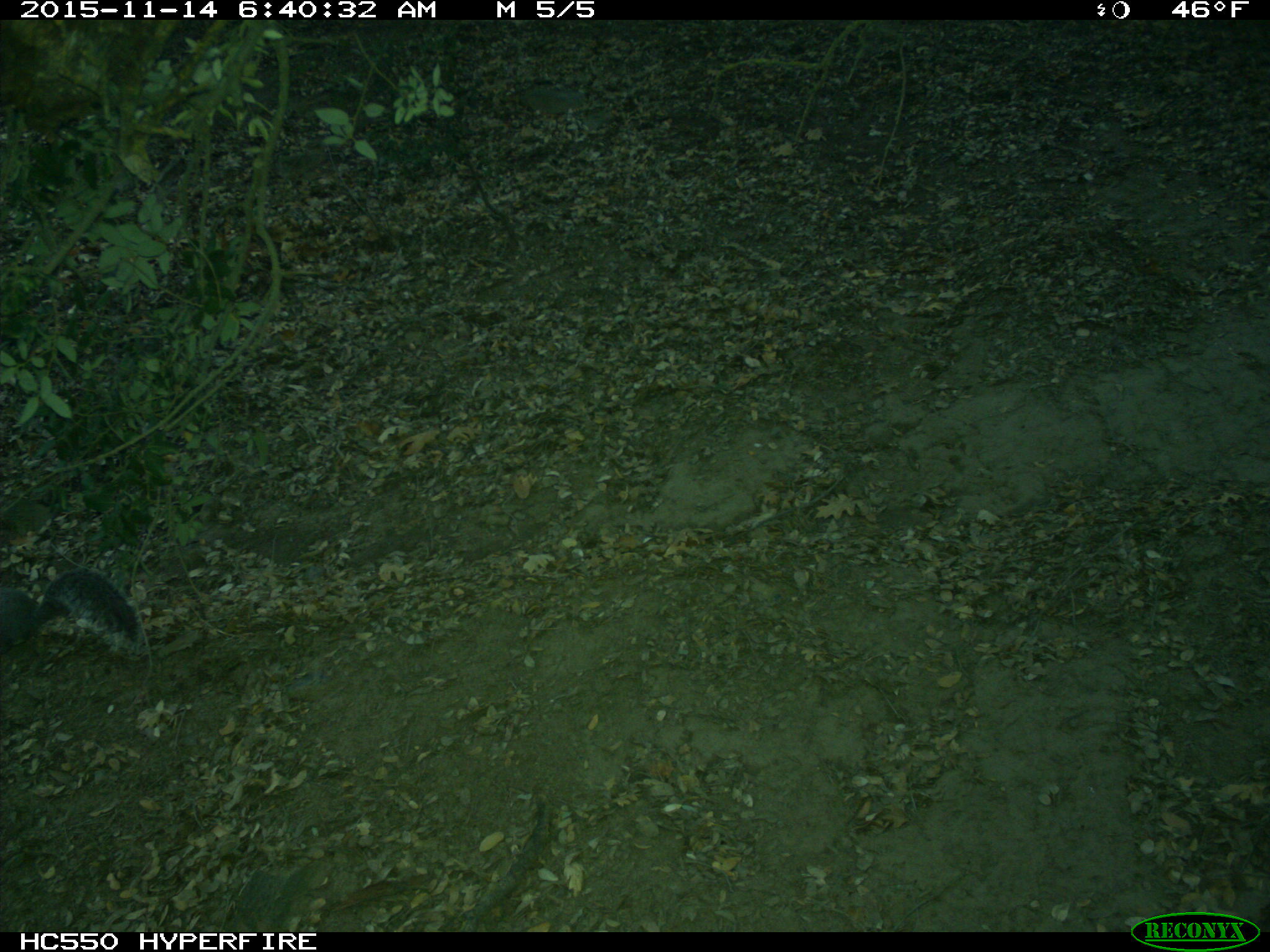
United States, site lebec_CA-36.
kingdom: Animalia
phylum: Chordata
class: Mammalia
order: Rodentia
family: Sciuridae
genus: Sciurus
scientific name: Sciurus carolinensis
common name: eastern gray squirrel